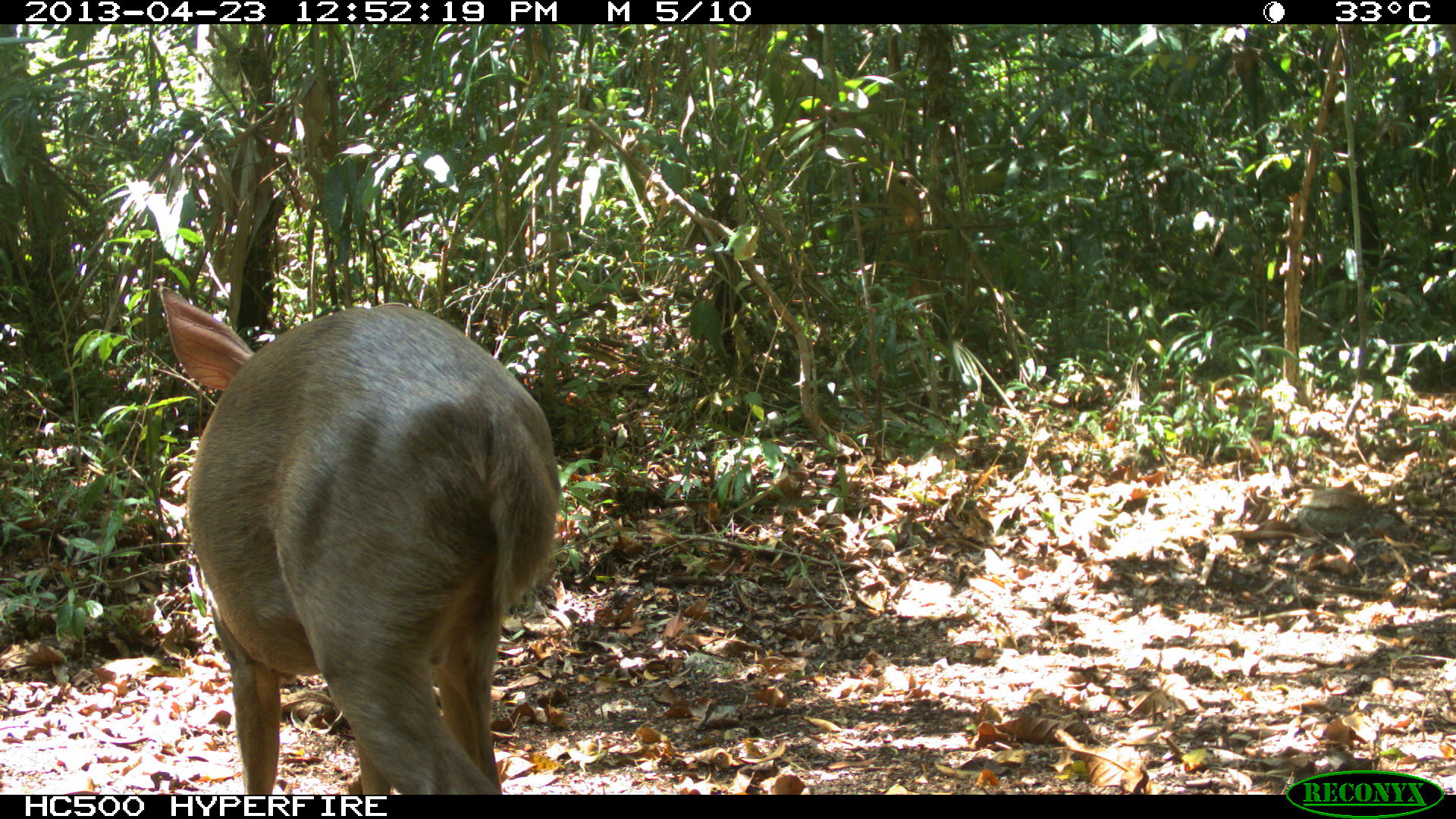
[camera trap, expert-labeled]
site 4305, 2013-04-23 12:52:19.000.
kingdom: Animalia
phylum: Chordata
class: Mammalia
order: Artiodactyla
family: Cervidae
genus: Odocoileus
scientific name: Odocoileus pandora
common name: yucatán brown brocket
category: mazama pandora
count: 1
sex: female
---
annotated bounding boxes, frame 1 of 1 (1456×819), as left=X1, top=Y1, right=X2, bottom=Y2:
mazama pandora: left=154, top=281, right=562, bottom=795